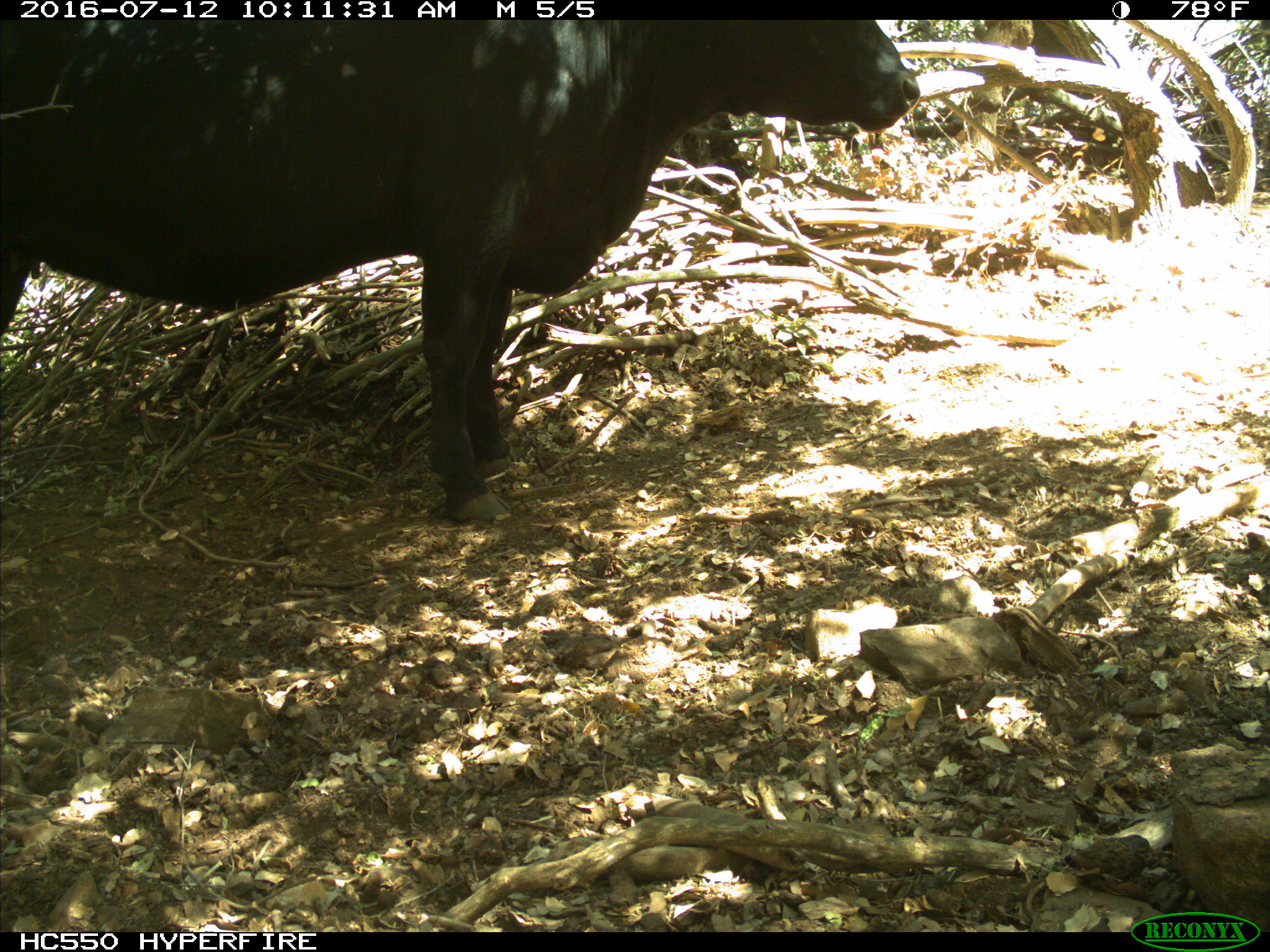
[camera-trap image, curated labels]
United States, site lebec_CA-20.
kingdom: Animalia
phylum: Chordata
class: Mammalia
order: Artiodactyla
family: Bovidae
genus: Bos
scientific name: Bos taurus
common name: domestic cow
Bos taurus (domestic cow).